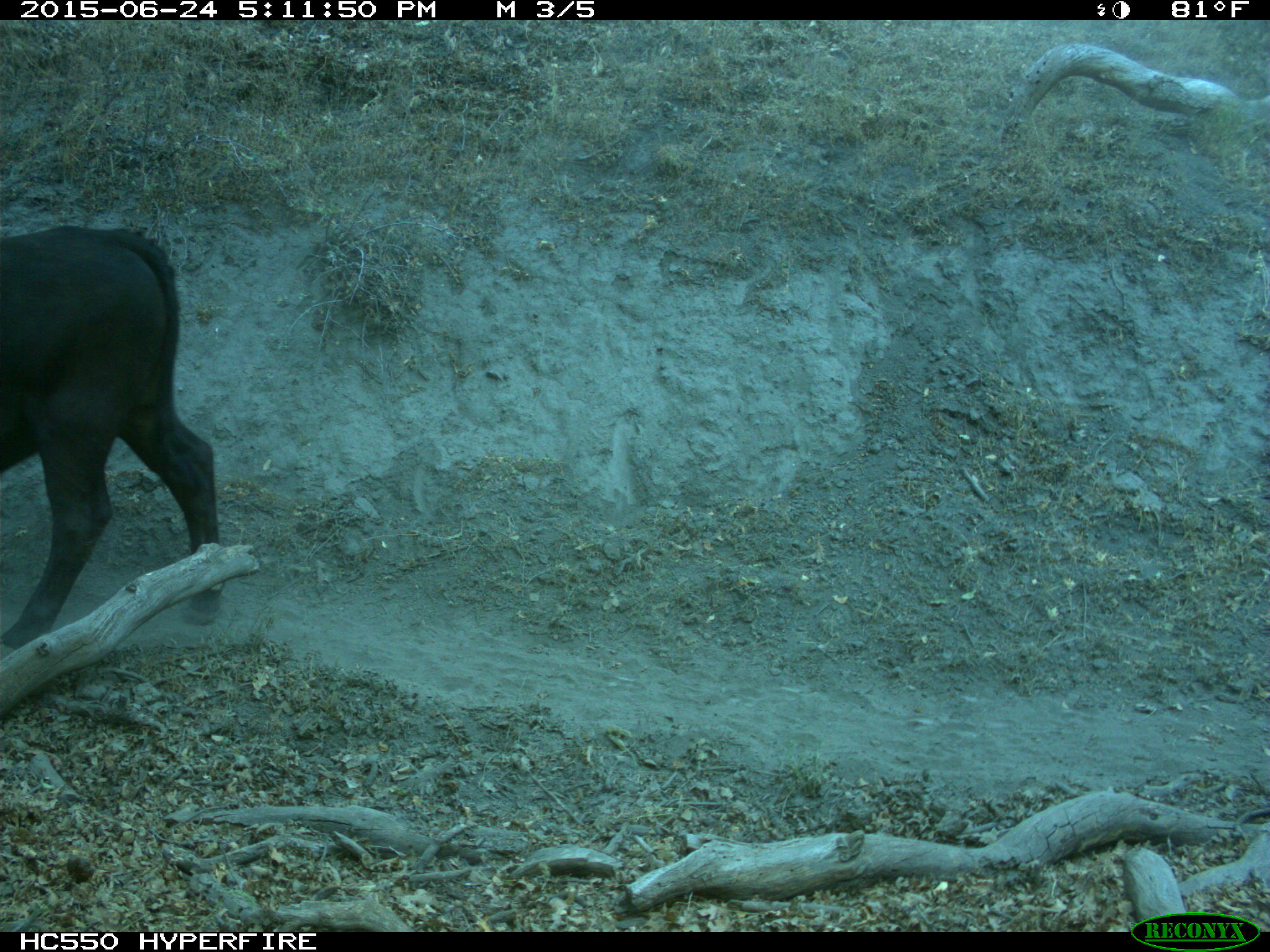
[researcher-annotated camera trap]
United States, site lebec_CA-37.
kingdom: Animalia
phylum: Chordata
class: Mammalia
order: Artiodactyla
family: Bovidae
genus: Bos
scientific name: Bos taurus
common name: domestic cow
Bos taurus (domestic cow).